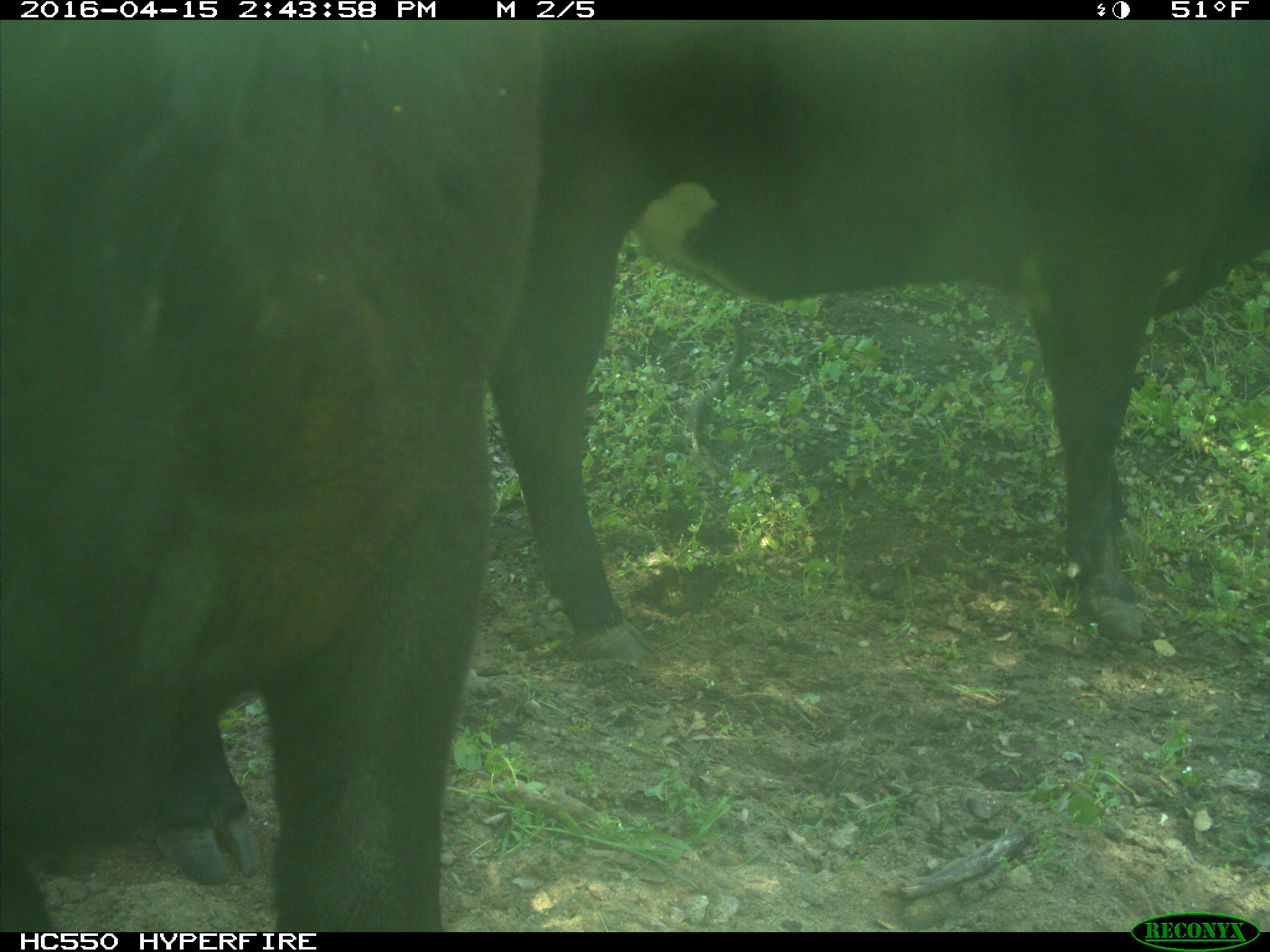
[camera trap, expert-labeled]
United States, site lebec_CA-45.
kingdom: Animalia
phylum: Chordata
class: Mammalia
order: Artiodactyla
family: Bovidae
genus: Bos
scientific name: Bos taurus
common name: domestic cow